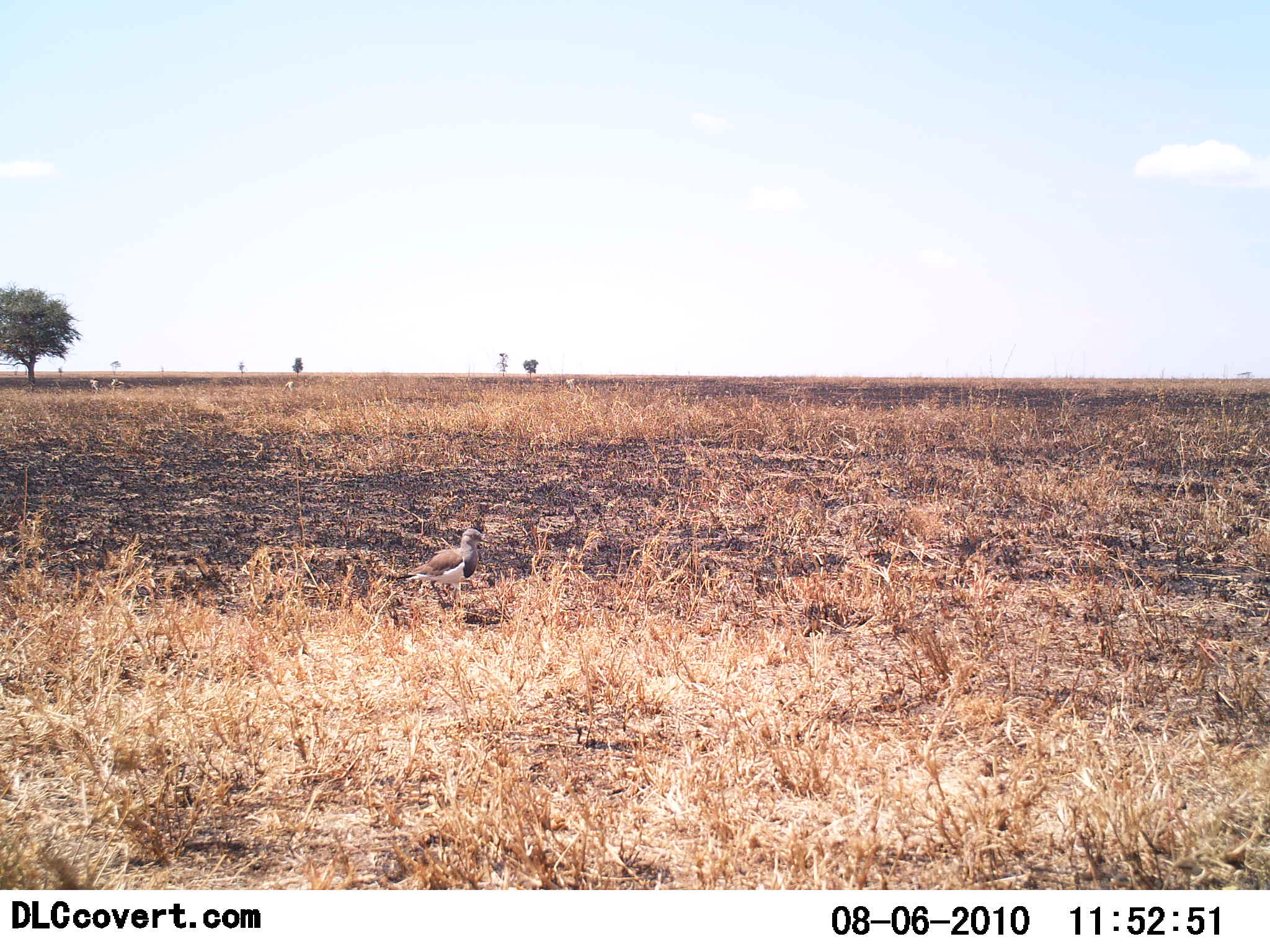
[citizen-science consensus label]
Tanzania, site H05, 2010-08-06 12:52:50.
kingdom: Animalia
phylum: Chordata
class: Aves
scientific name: Aves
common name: bird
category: otherbird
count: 1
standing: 91%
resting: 9%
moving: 9%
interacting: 0%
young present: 0%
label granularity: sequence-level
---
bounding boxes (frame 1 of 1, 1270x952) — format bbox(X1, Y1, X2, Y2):
animal: bbox(397, 528, 486, 610); bbox(110, 377, 124, 392); bbox(89, 378, 99, 395); bbox(281, 381, 294, 392); bbox(566, 379, 576, 389)